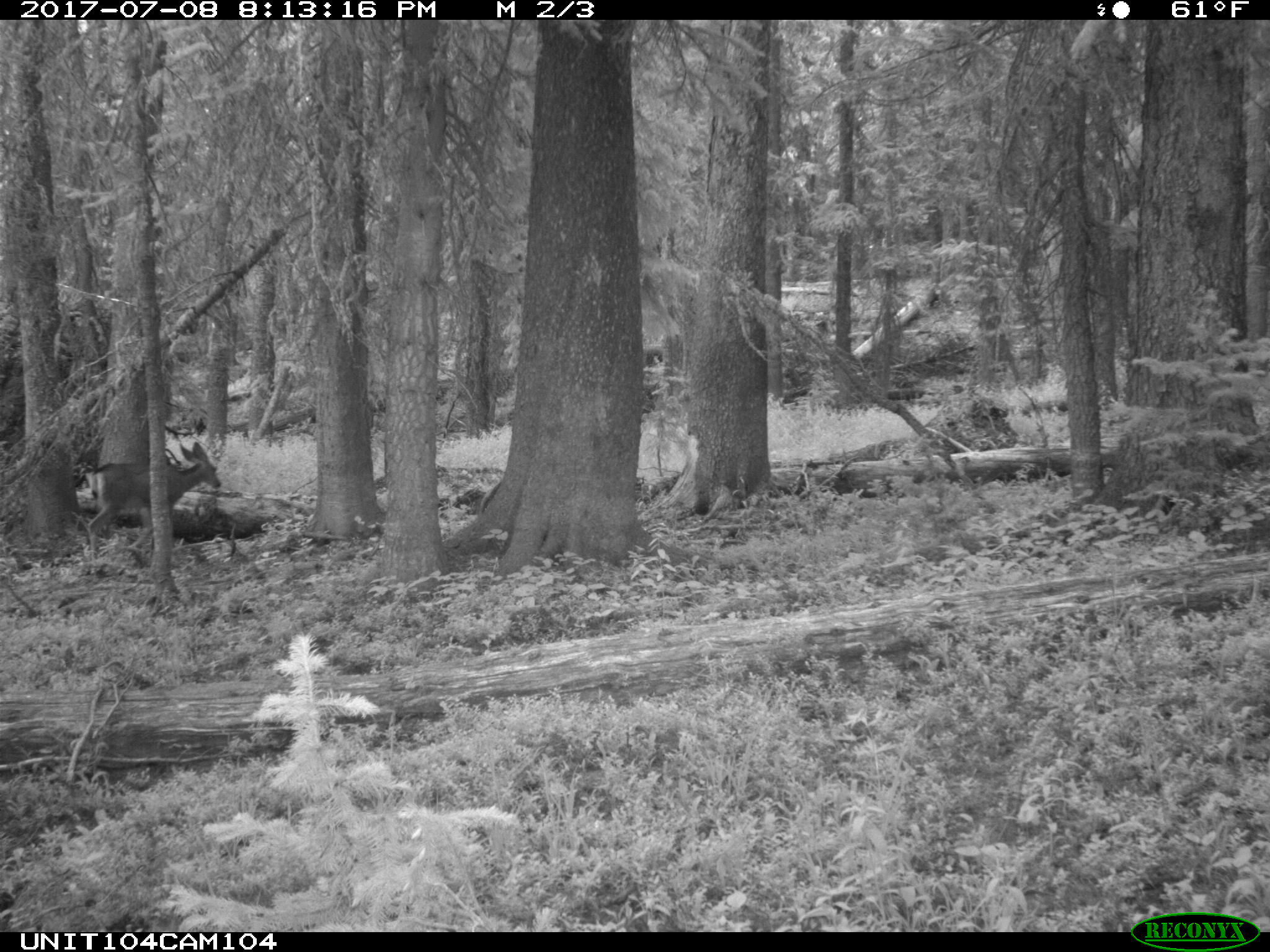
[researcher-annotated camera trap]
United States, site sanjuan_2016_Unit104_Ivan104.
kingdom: Animalia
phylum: Chordata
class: Mammalia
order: Artiodactyla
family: Cervidae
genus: Odocoileus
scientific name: Odocoileus hemionus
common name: mule deer